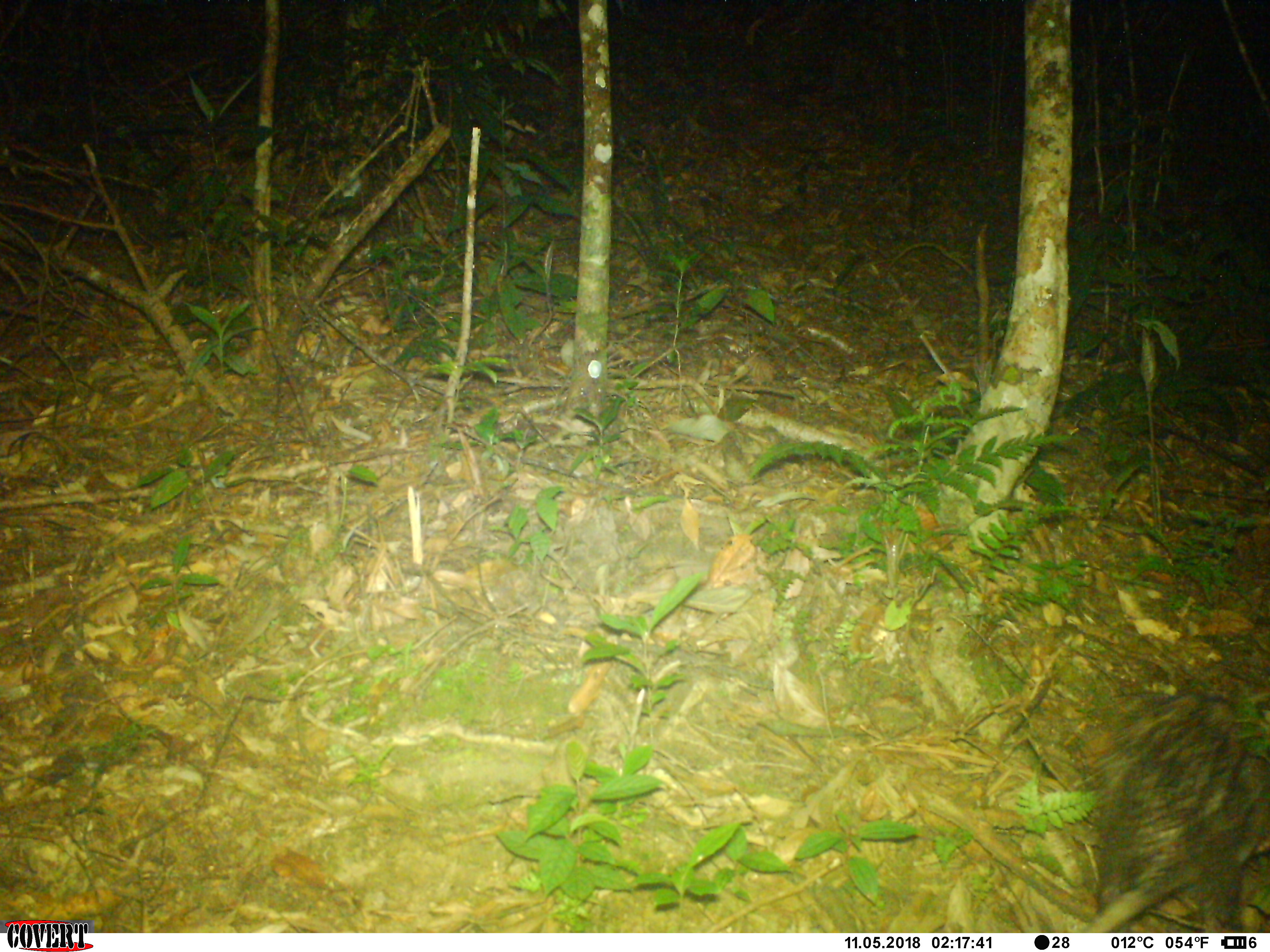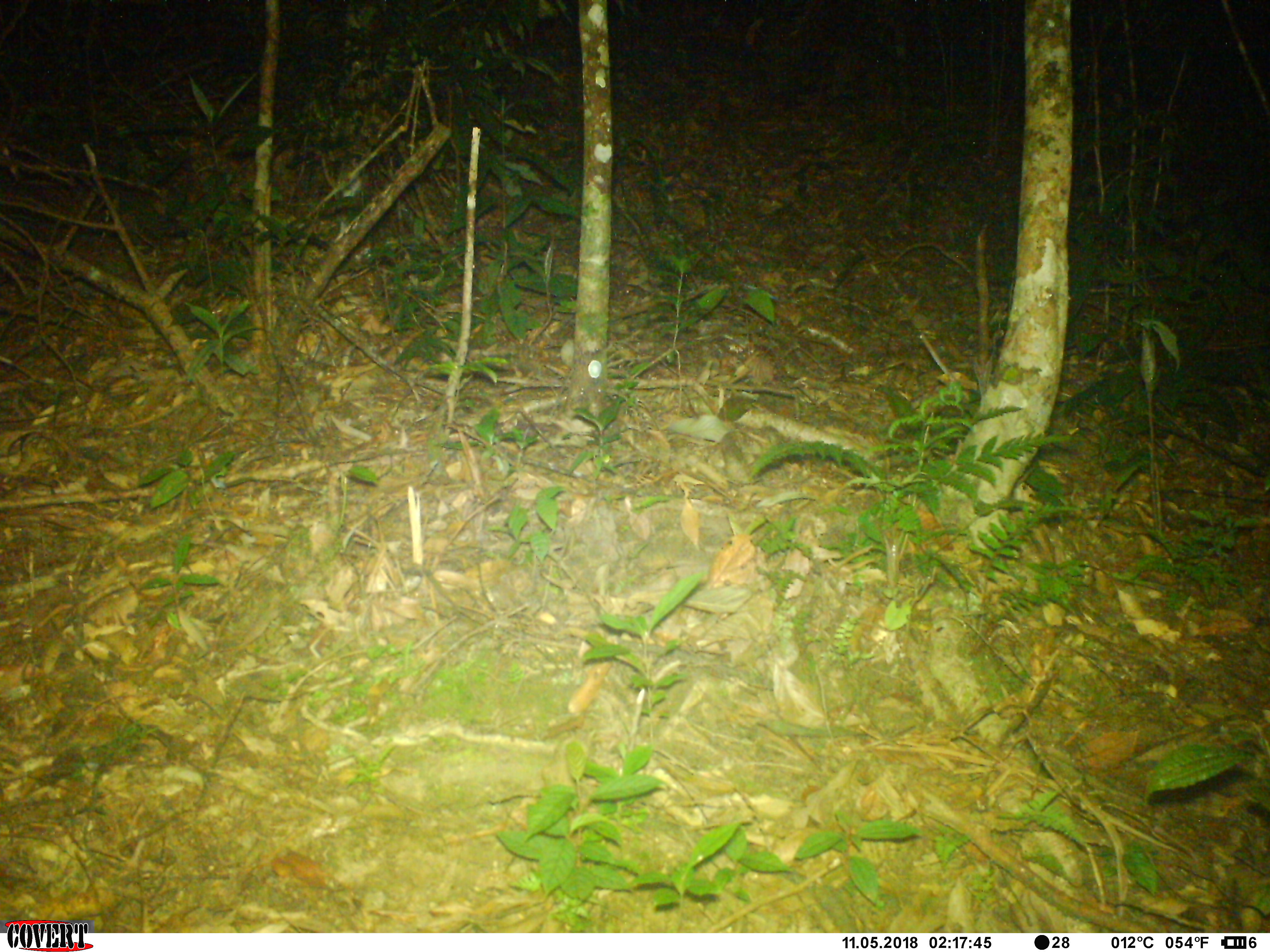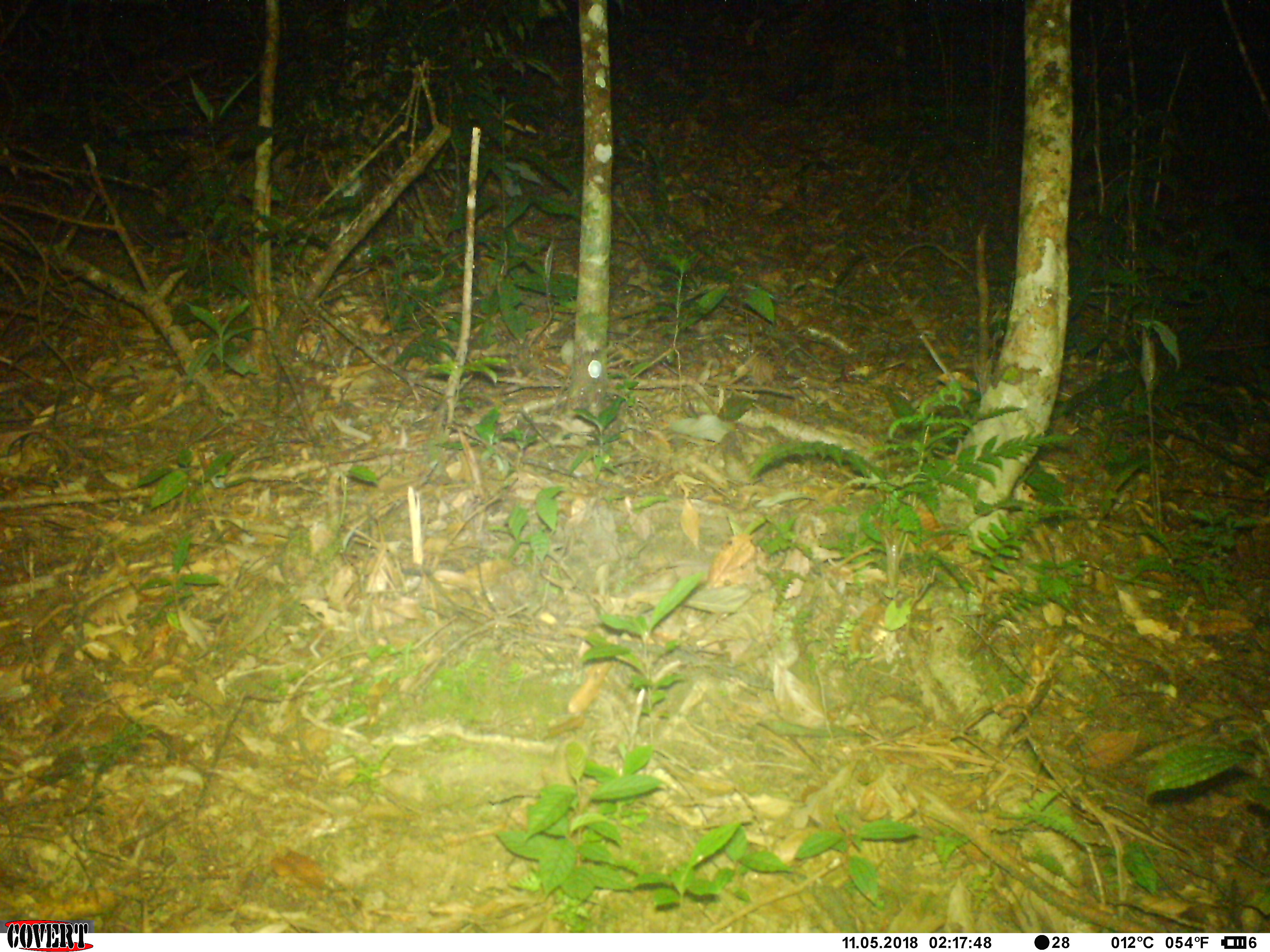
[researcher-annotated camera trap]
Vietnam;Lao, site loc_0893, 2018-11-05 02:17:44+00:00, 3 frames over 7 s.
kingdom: Animalia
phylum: Chordata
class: Mammalia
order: Rodentia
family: Hystricidae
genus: Atherurus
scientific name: Atherurus macrourus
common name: asiatic brush-tailed porcupine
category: asiatic brush tailed porcupine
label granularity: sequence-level